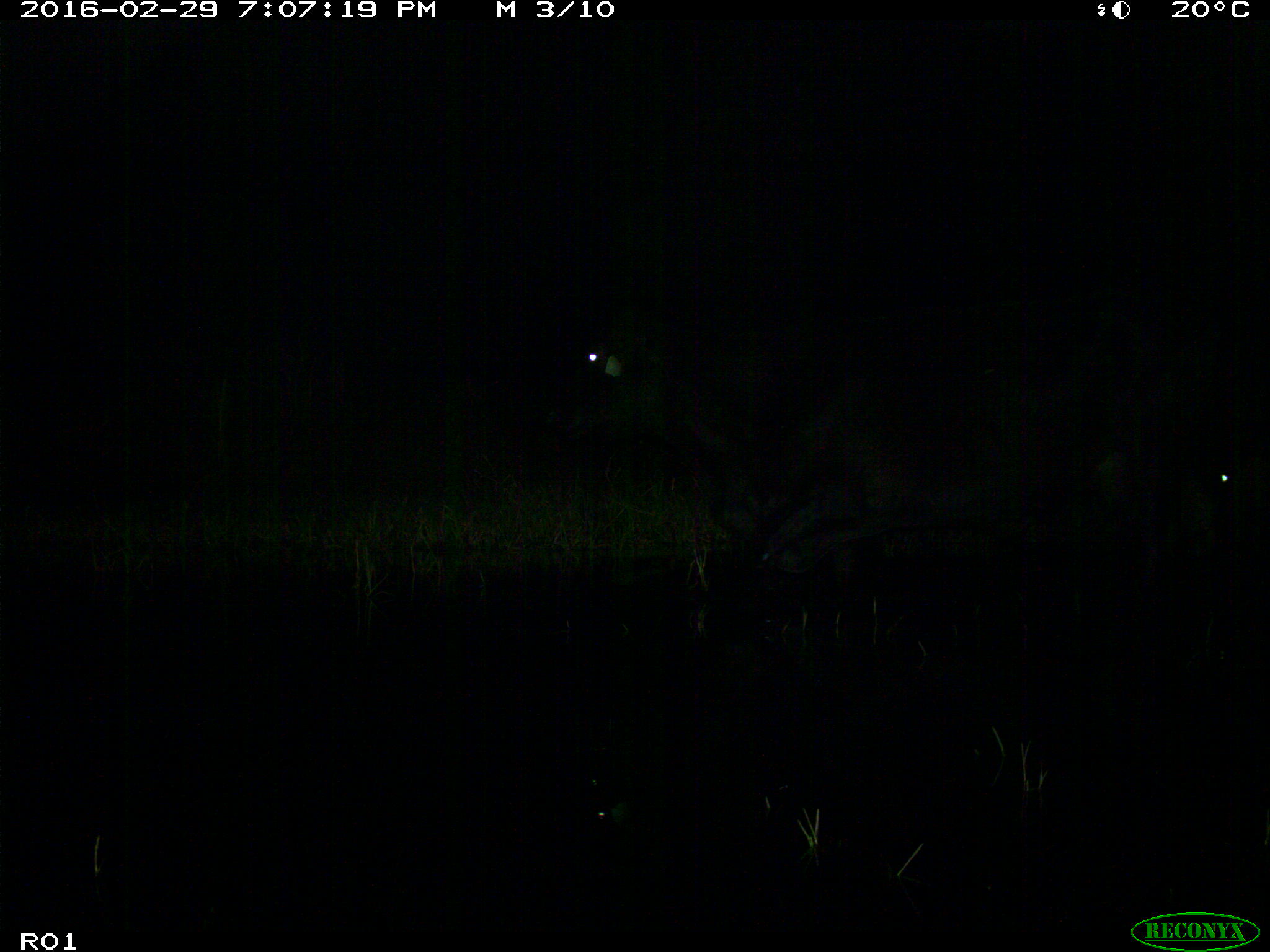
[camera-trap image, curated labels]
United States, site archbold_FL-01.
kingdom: Animalia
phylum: Chordata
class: Mammalia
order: Artiodactyla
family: Bovidae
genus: Bos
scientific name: Bos taurus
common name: domestic cow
Bos taurus (domestic cow).